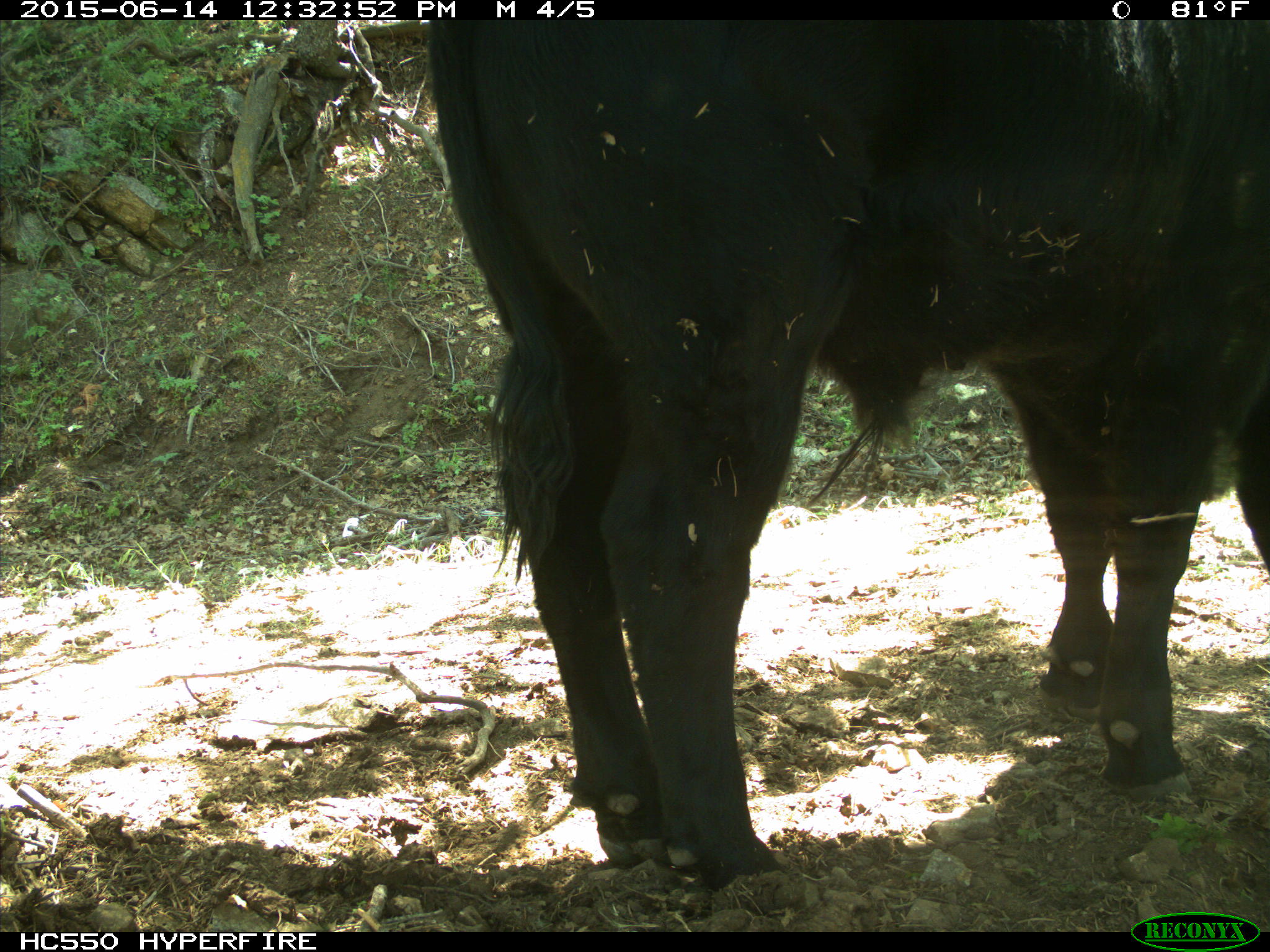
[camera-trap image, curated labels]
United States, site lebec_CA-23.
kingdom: Animalia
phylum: Chordata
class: Mammalia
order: Artiodactyla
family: Bovidae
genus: Bos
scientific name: Bos taurus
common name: domestic cow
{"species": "Bos taurus (domestic cow)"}